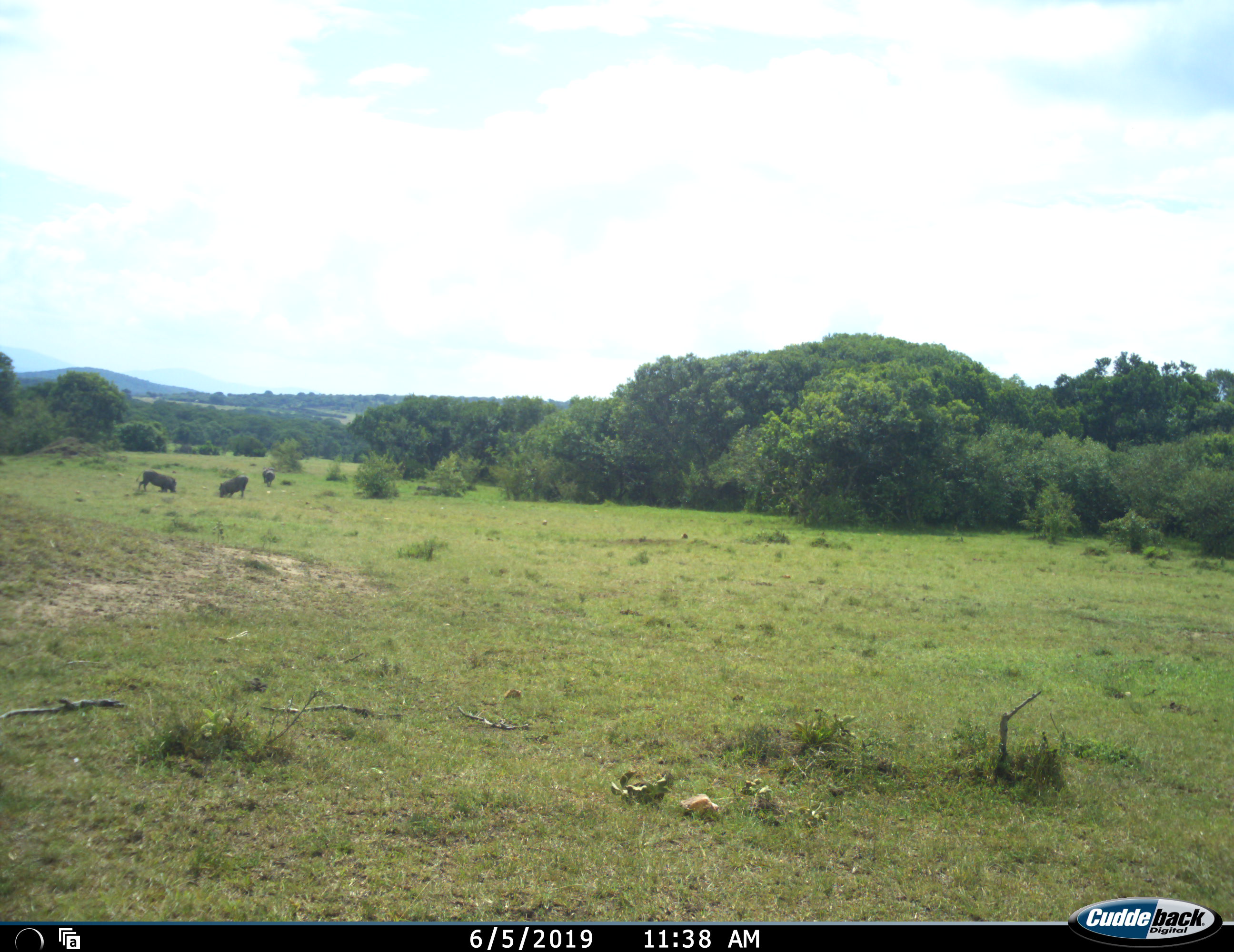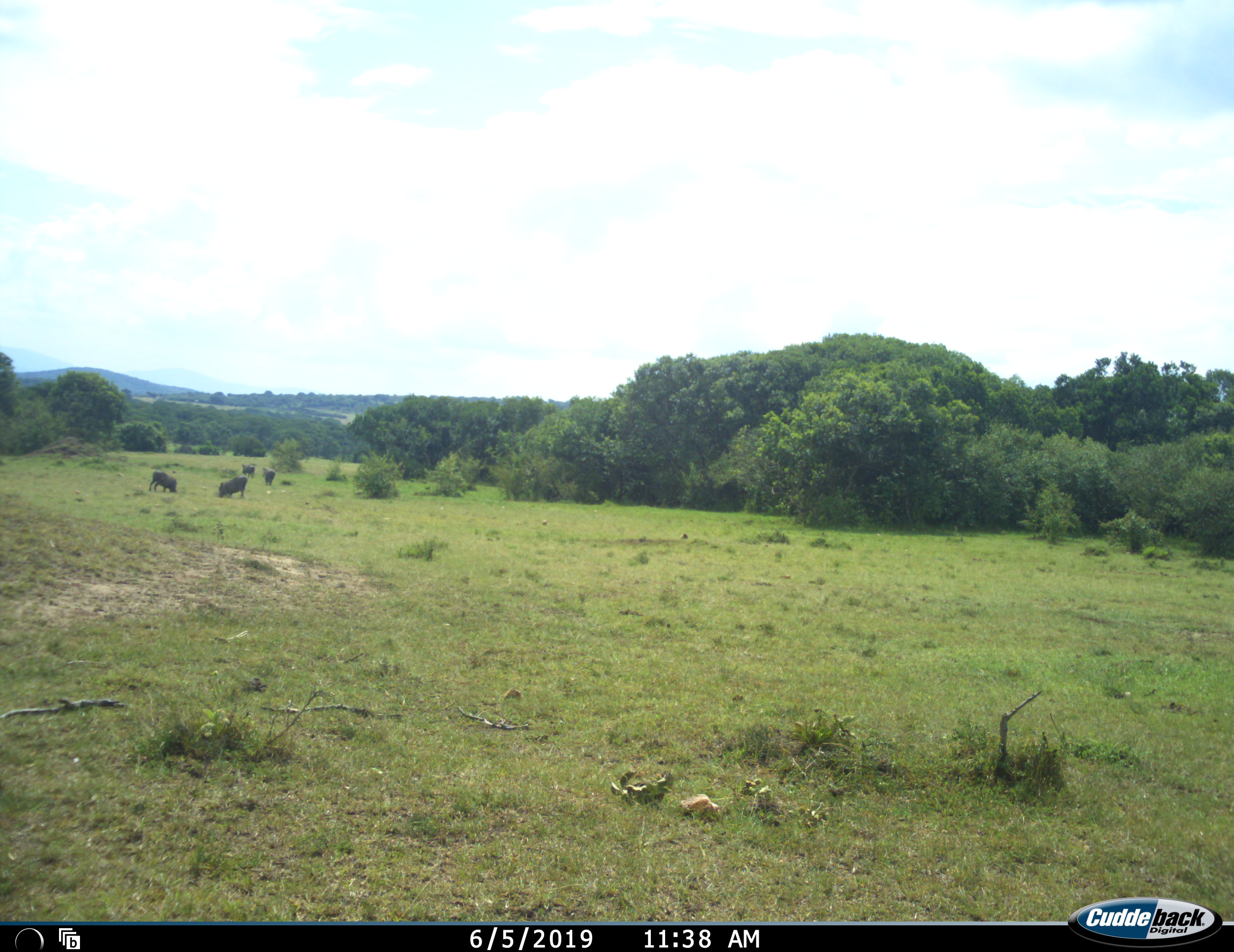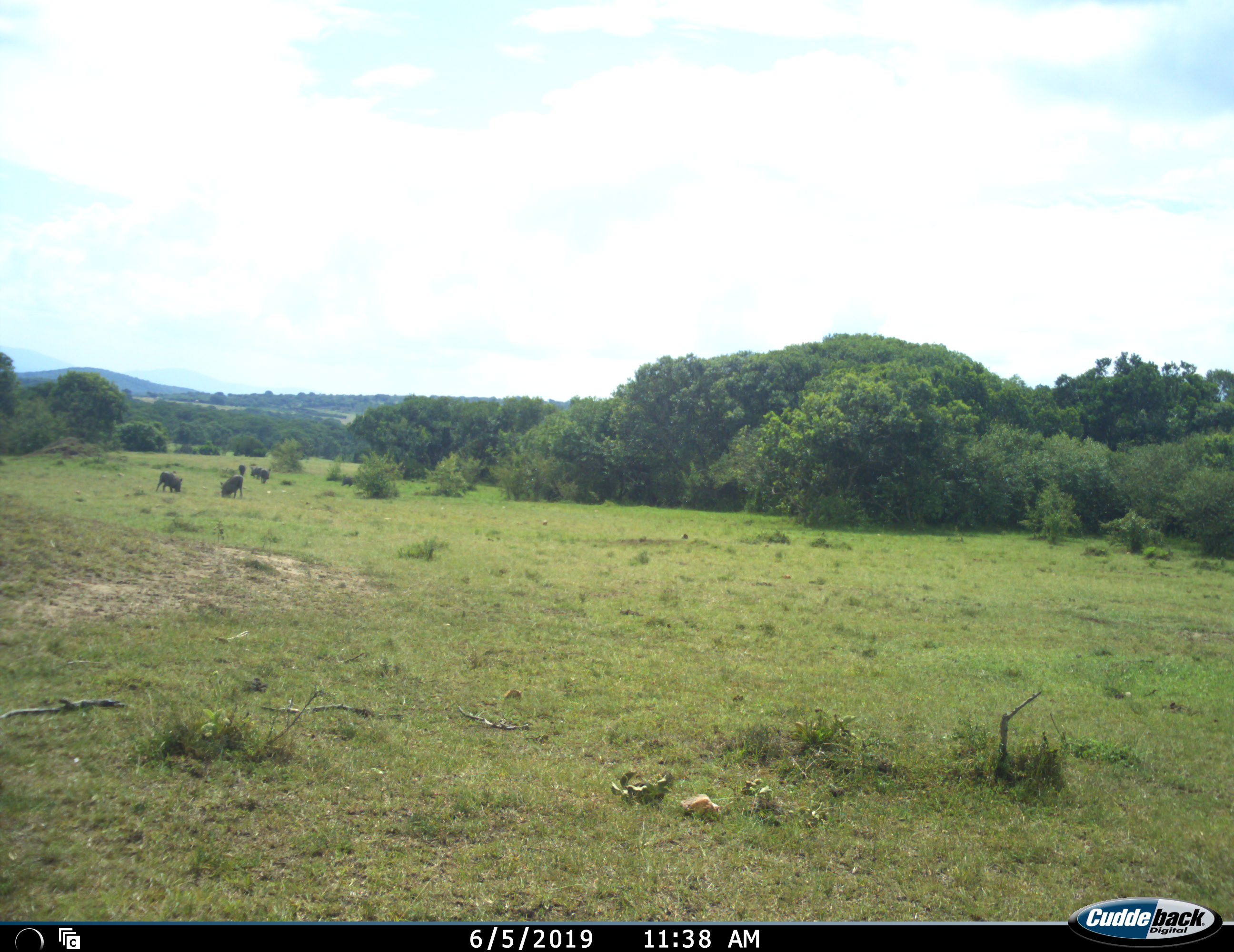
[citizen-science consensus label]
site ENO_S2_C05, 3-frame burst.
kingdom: Animalia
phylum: Chordata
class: Mammalia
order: Artiodactyla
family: Suidae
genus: Phacochoerus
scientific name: Phacochoerus africanus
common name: warthog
Warthog (Phacochoerus africanus), count 6. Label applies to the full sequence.